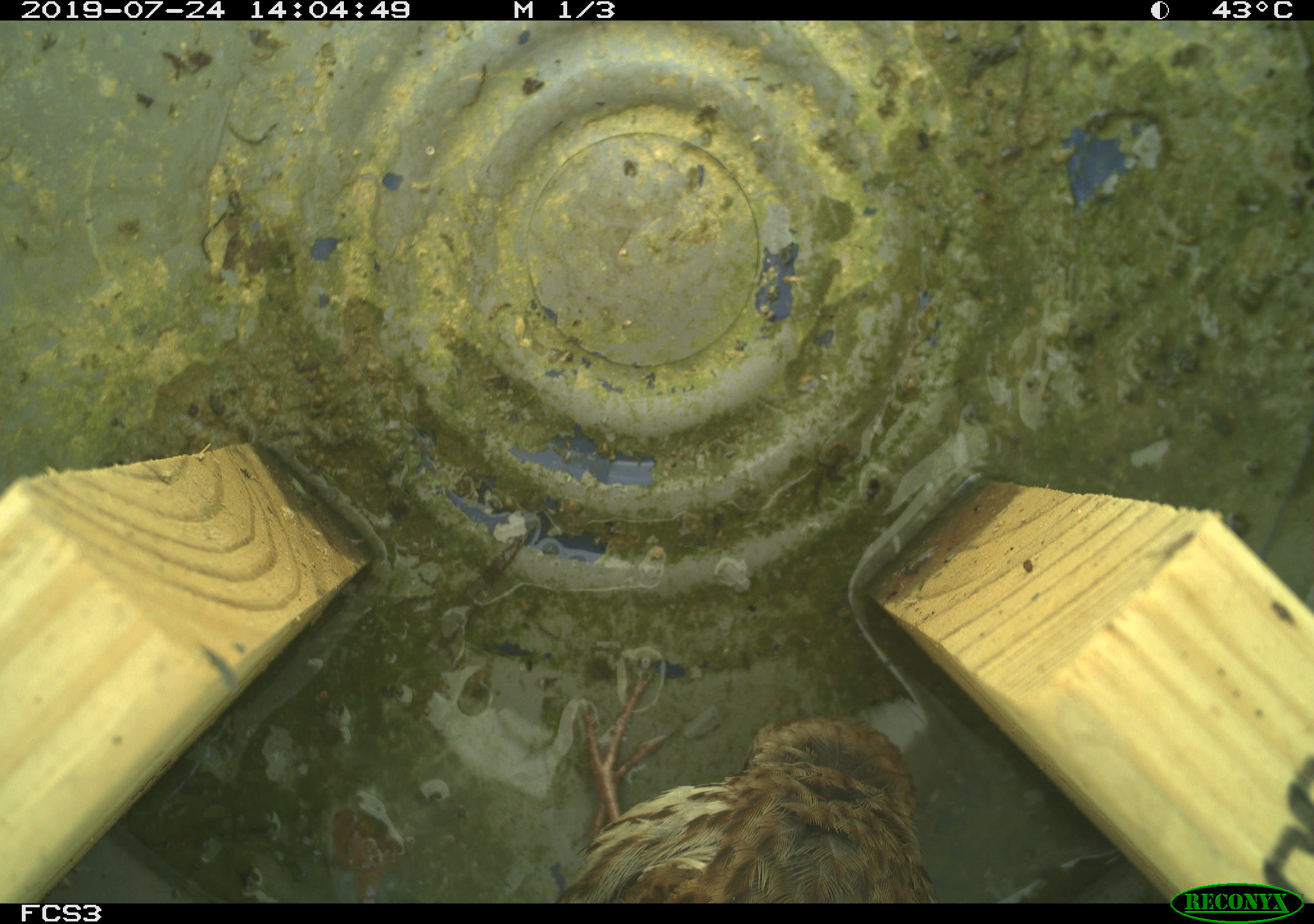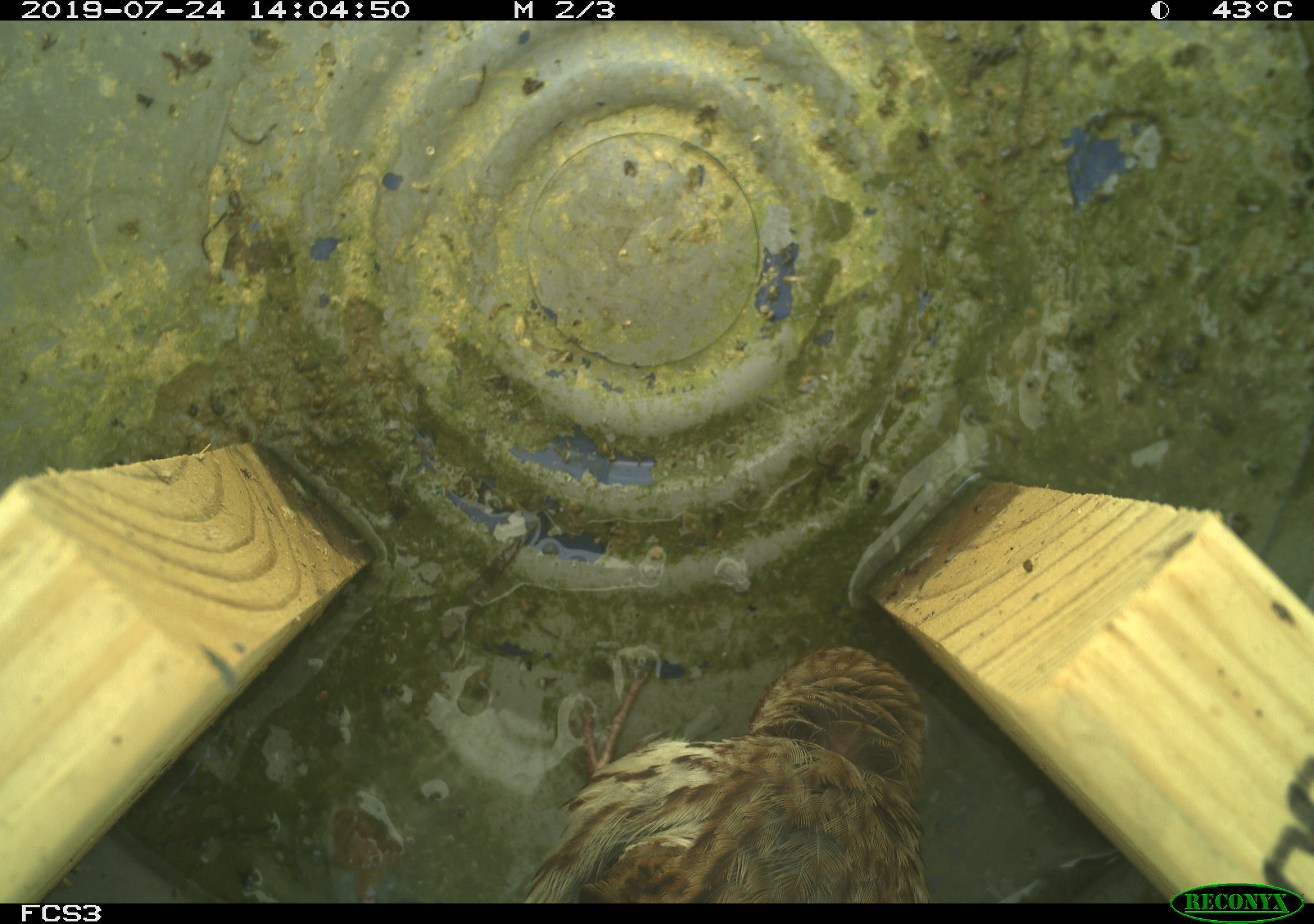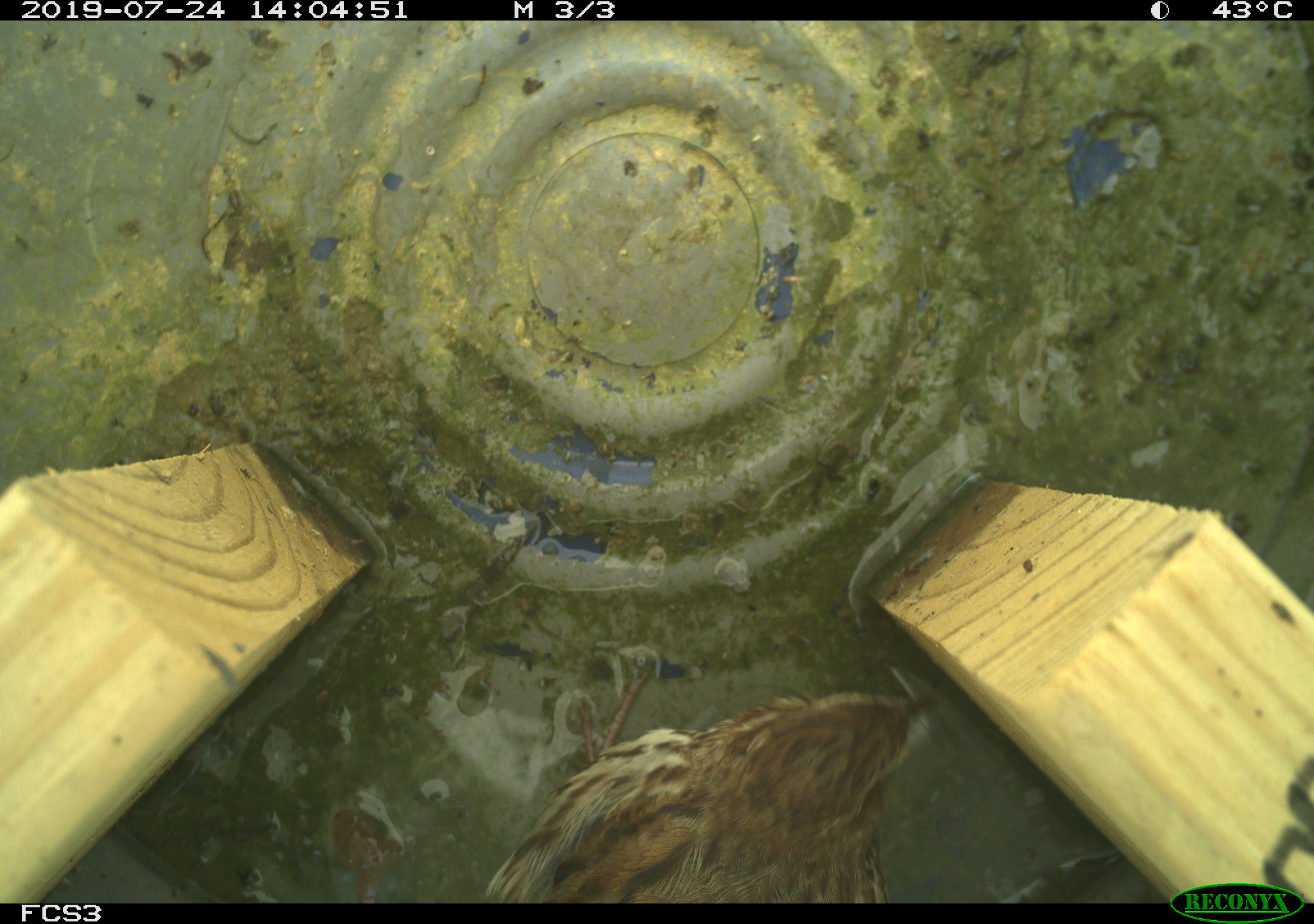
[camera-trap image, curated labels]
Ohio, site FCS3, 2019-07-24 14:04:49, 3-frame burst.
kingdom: Animalia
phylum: Chordata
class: Aves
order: Passeriformes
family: Passerellidae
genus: Melospiza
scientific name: Melospiza melodia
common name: song sparrow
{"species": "song sparrow (Melospiza melodia)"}